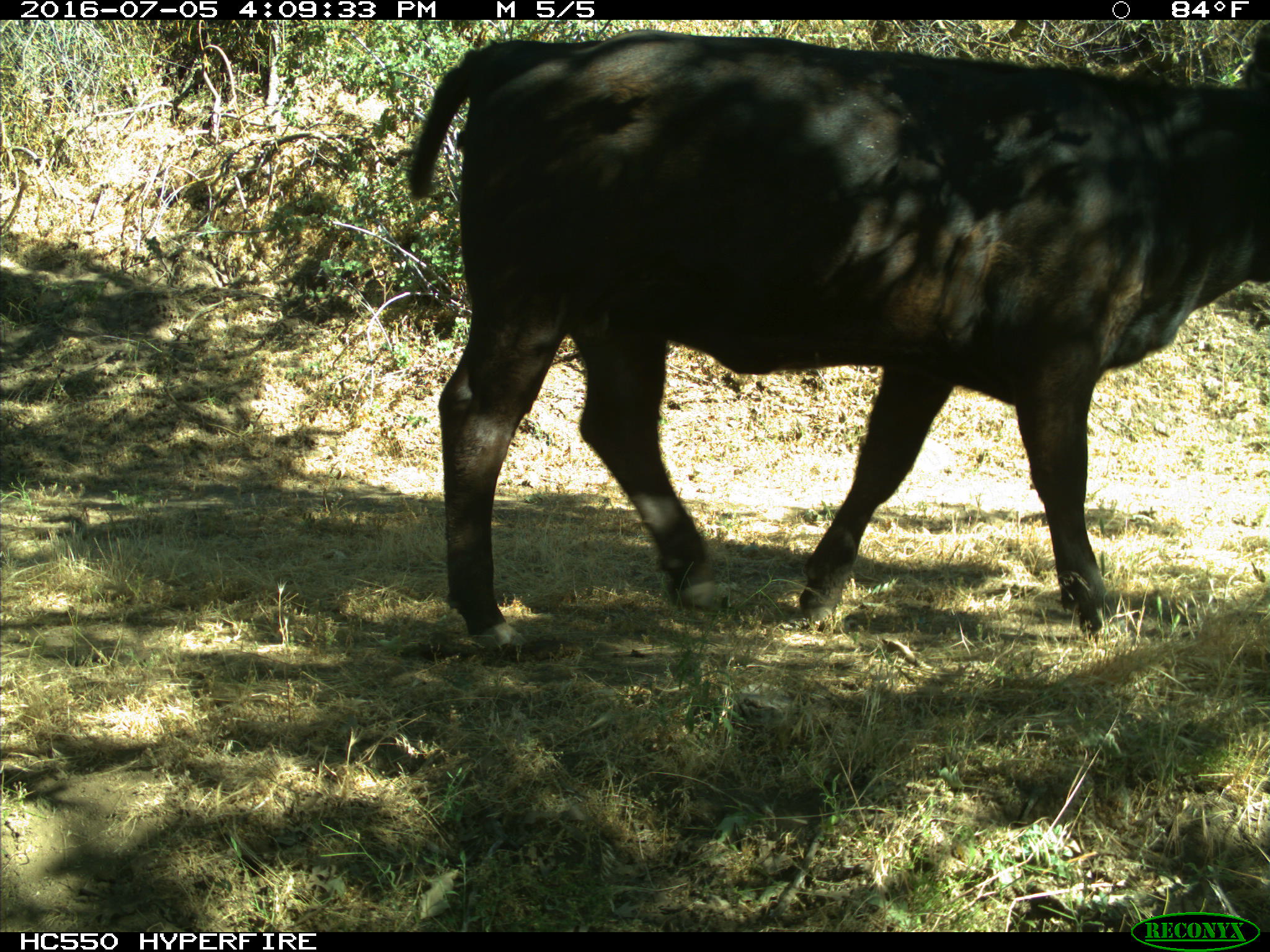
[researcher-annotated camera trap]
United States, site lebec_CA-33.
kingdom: Animalia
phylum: Chordata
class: Mammalia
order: Artiodactyla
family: Bovidae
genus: Bos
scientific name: Bos taurus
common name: domestic cow